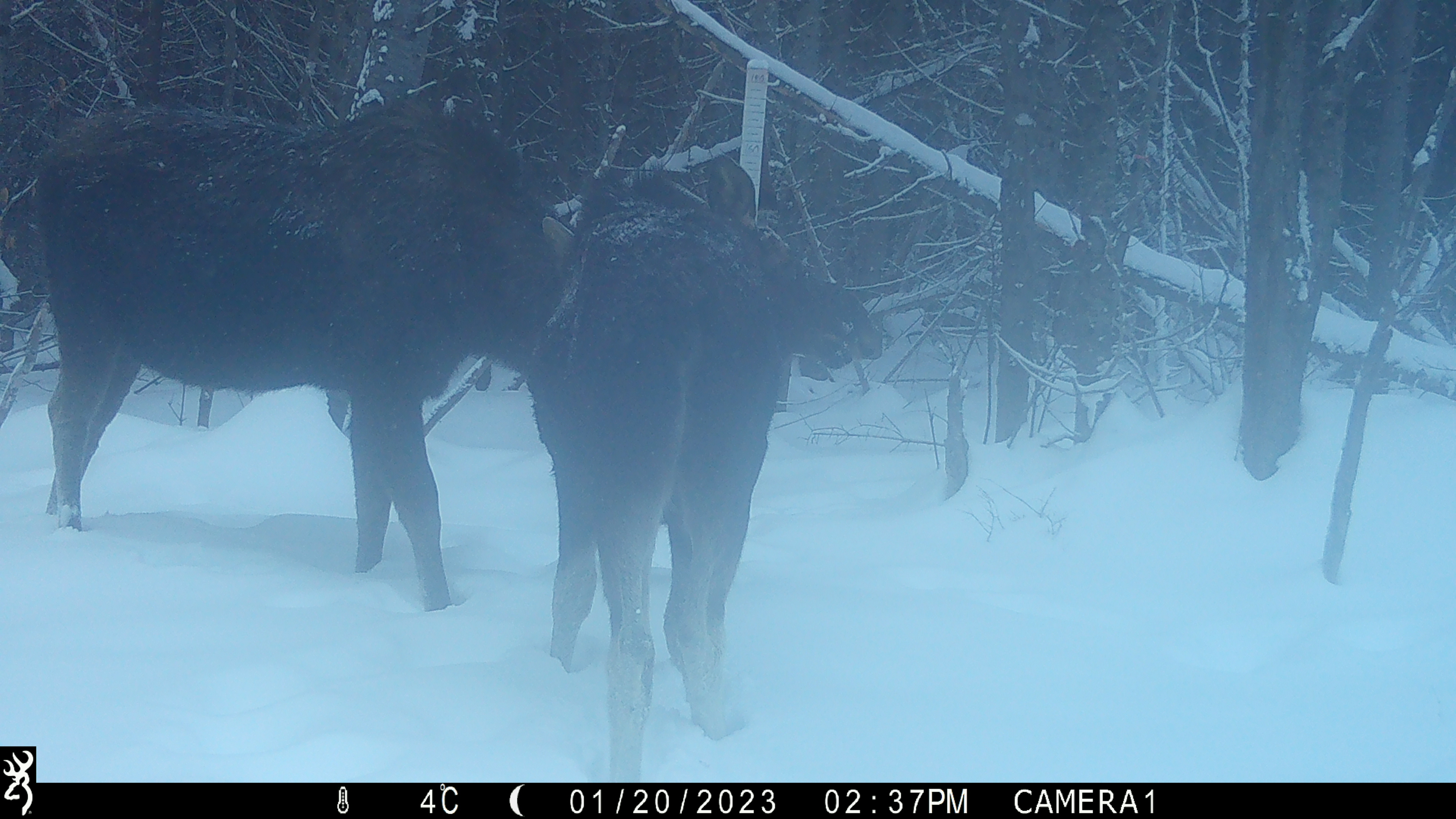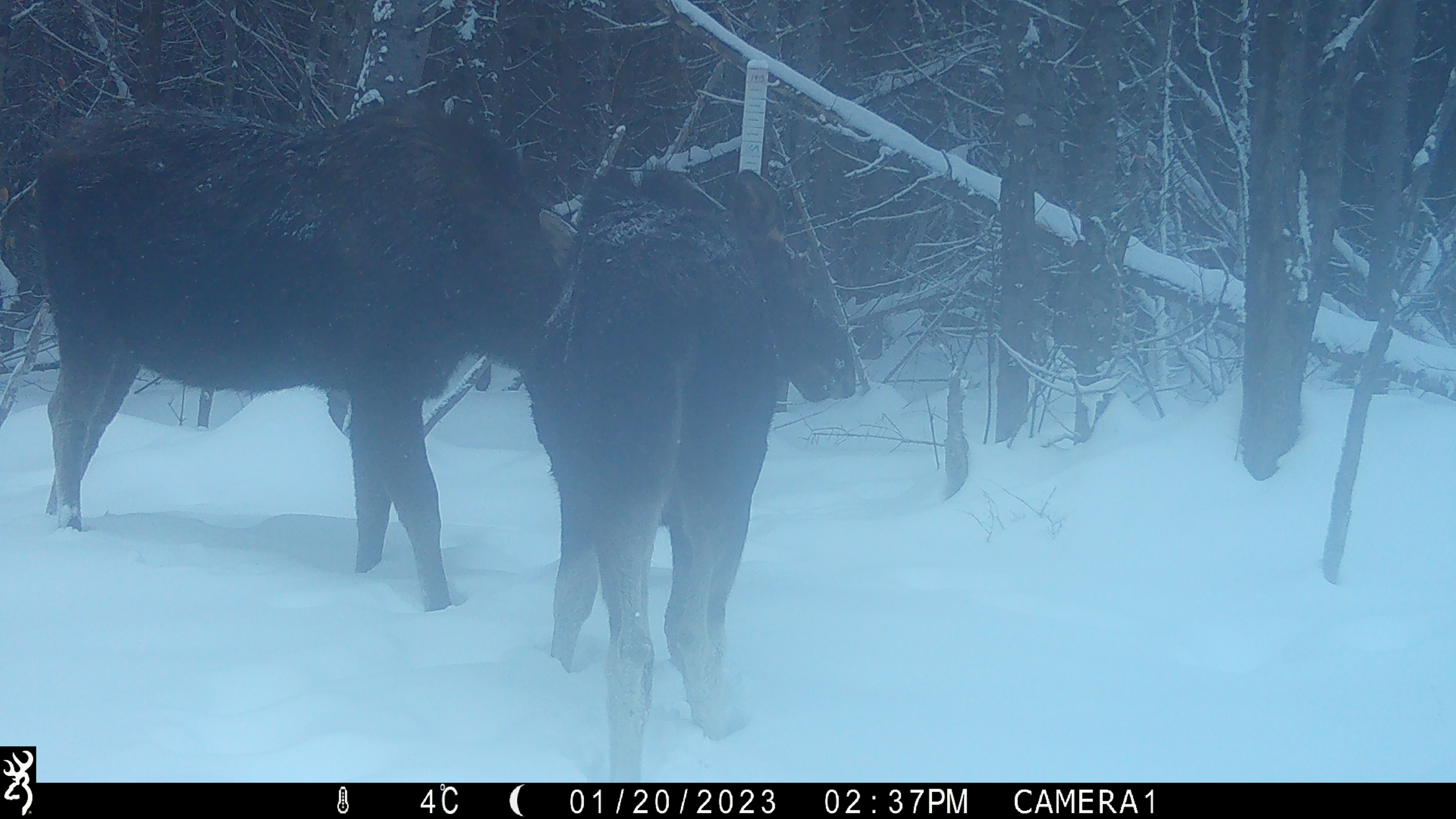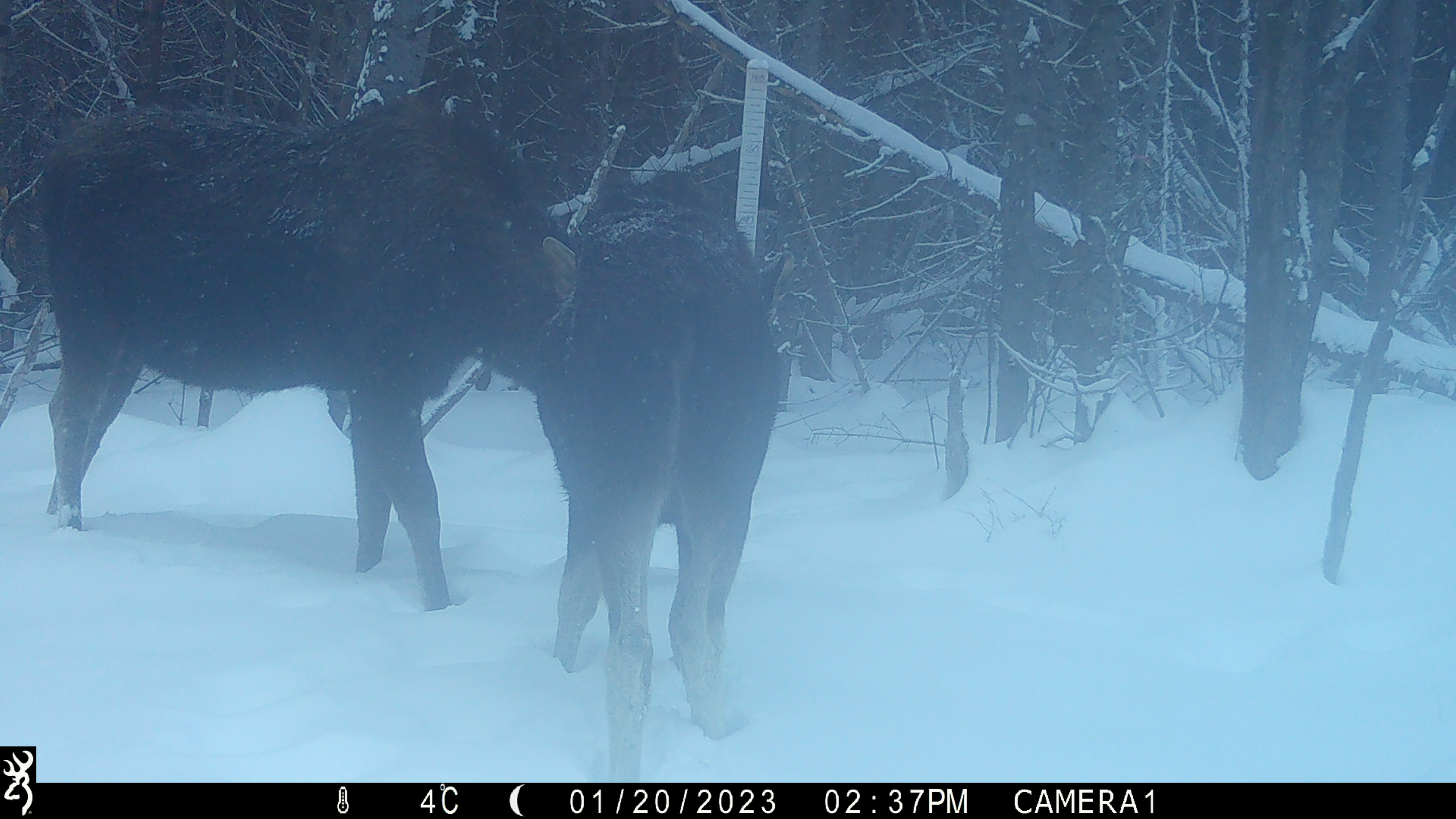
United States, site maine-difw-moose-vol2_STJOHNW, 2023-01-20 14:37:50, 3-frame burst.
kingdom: Animalia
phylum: Chordata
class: Mammalia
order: Artiodactyla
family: Cervidae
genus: Alces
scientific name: Alces alces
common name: moose